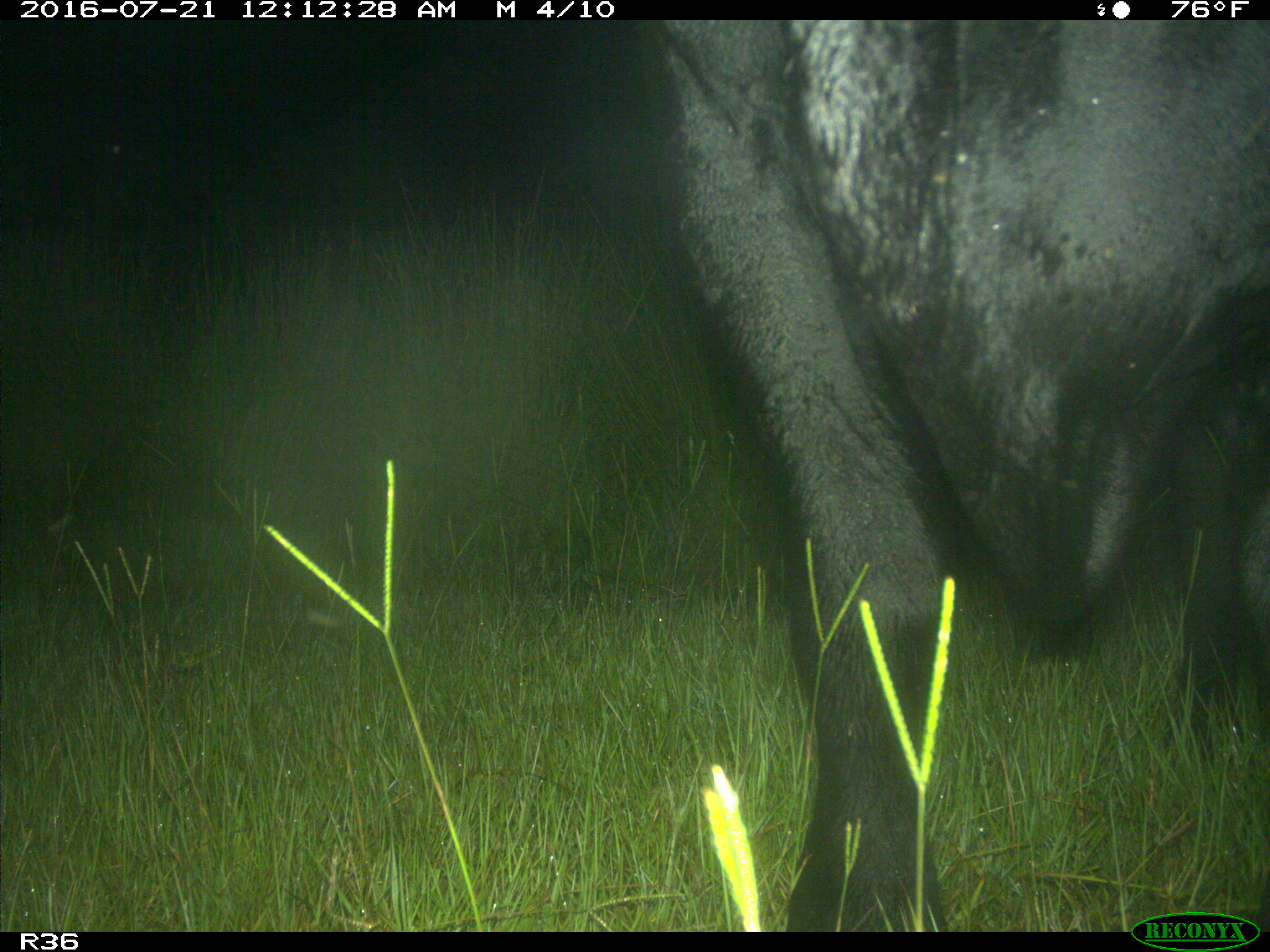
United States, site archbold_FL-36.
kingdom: Animalia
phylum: Chordata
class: Mammalia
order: Artiodactyla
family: Bovidae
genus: Bos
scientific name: Bos taurus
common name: domestic cow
Bos taurus (domestic cow).